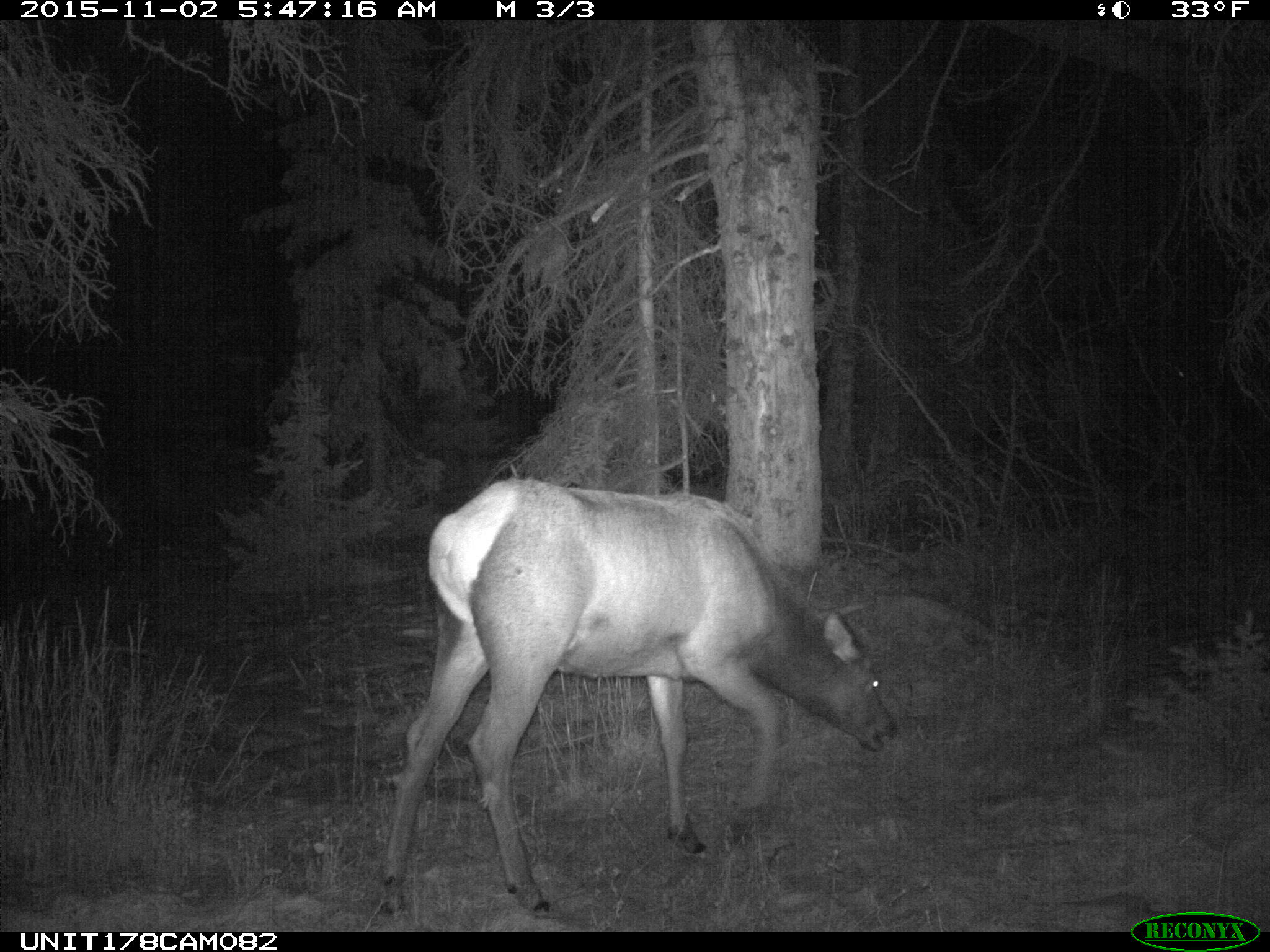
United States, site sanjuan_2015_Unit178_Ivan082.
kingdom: Animalia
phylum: Chordata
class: Mammalia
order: Artiodactyla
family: Cervidae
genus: Cervus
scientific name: Cervus elaphus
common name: red deer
Cervus elaphus (red deer).